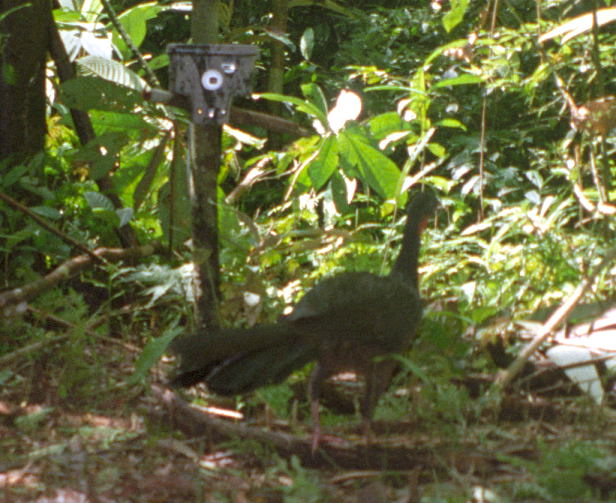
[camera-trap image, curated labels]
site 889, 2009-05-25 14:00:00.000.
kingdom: Animalia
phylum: Chordata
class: Aves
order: Galliformes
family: Cracidae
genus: Penelope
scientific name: Penelope jacquacu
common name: spix's guan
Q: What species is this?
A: Penelope jacquacu (spix's guan).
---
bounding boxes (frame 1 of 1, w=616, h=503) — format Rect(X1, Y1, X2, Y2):
penelope jacquacu: Rect(165, 188, 440, 459)